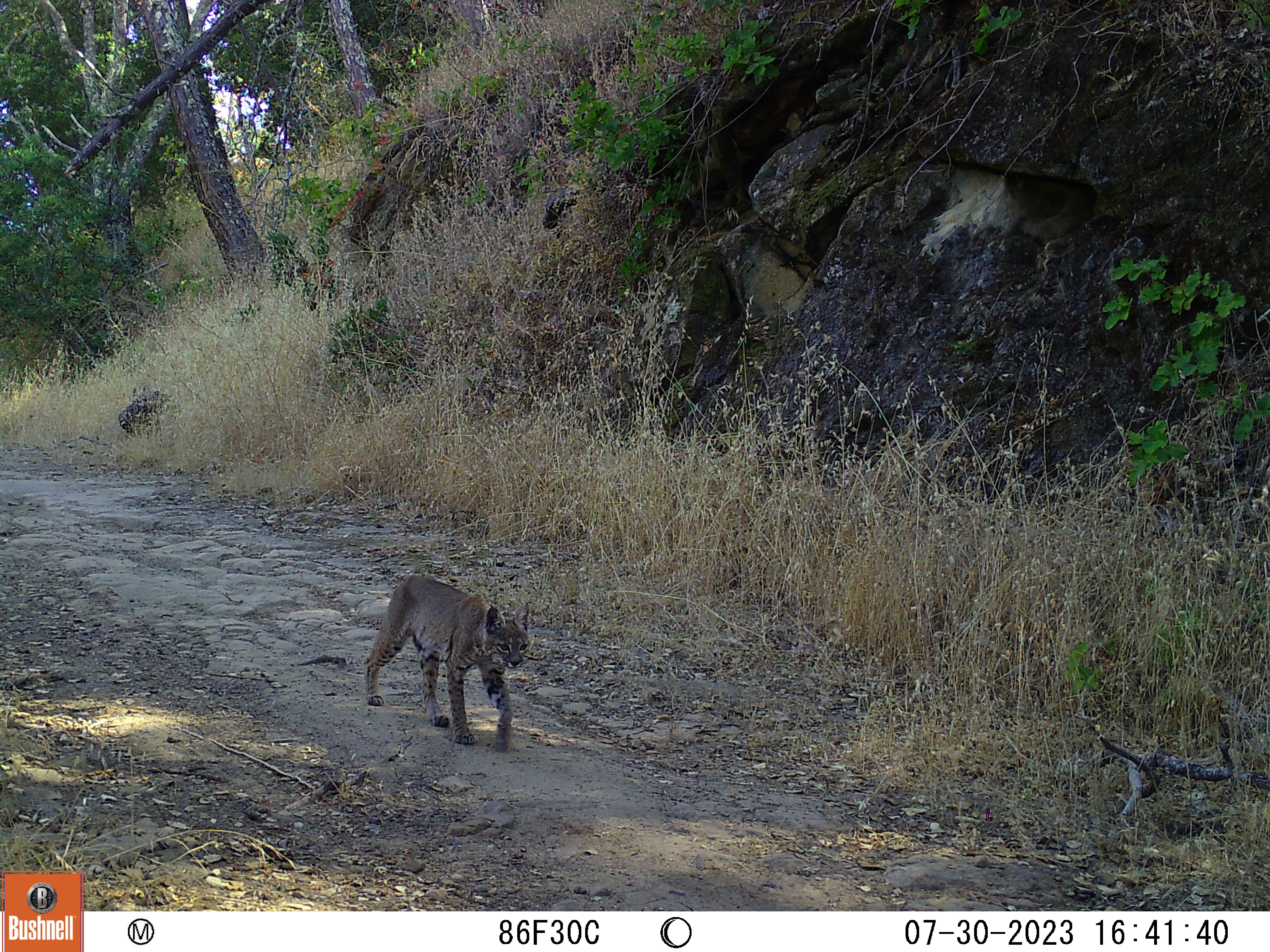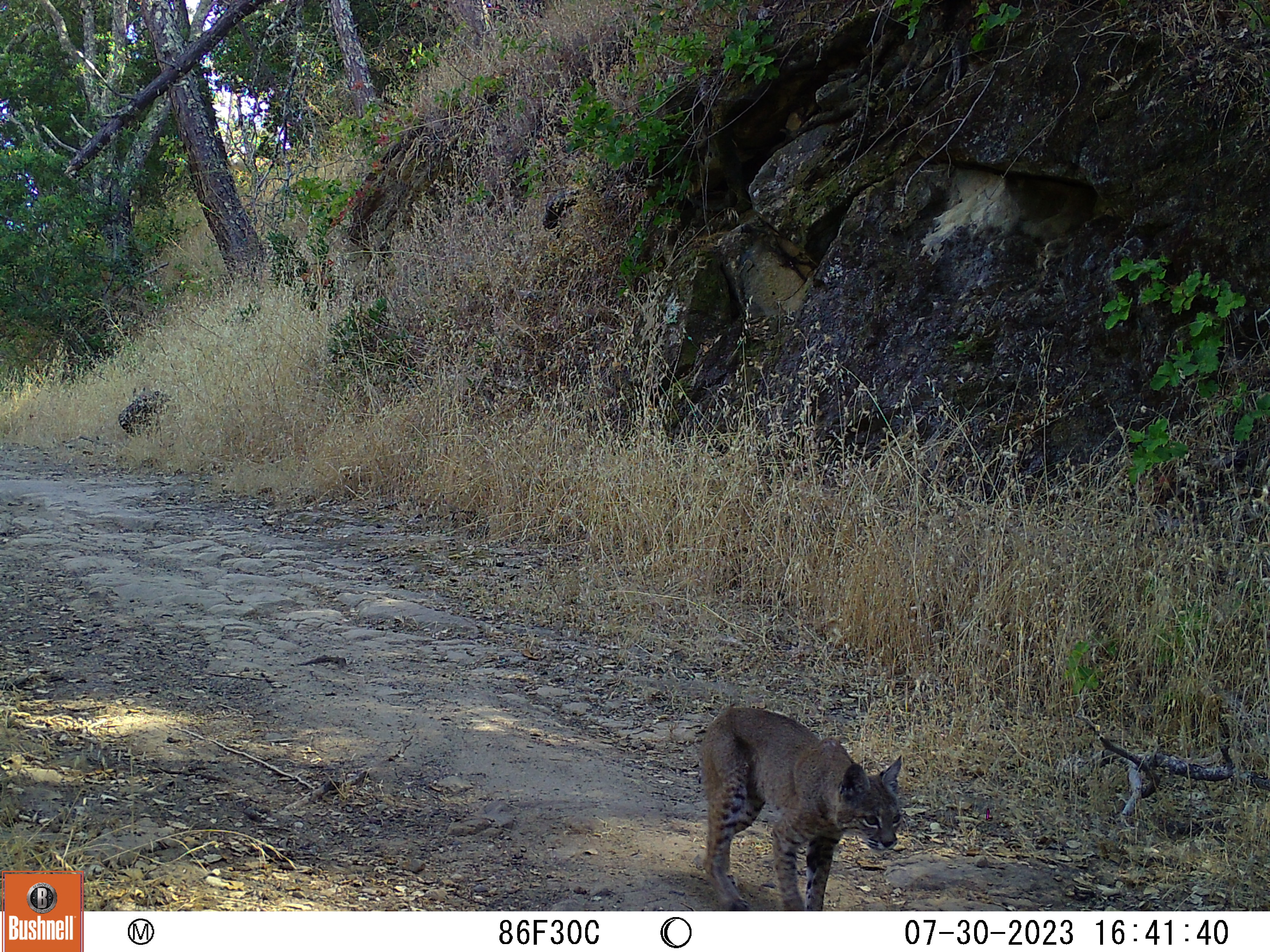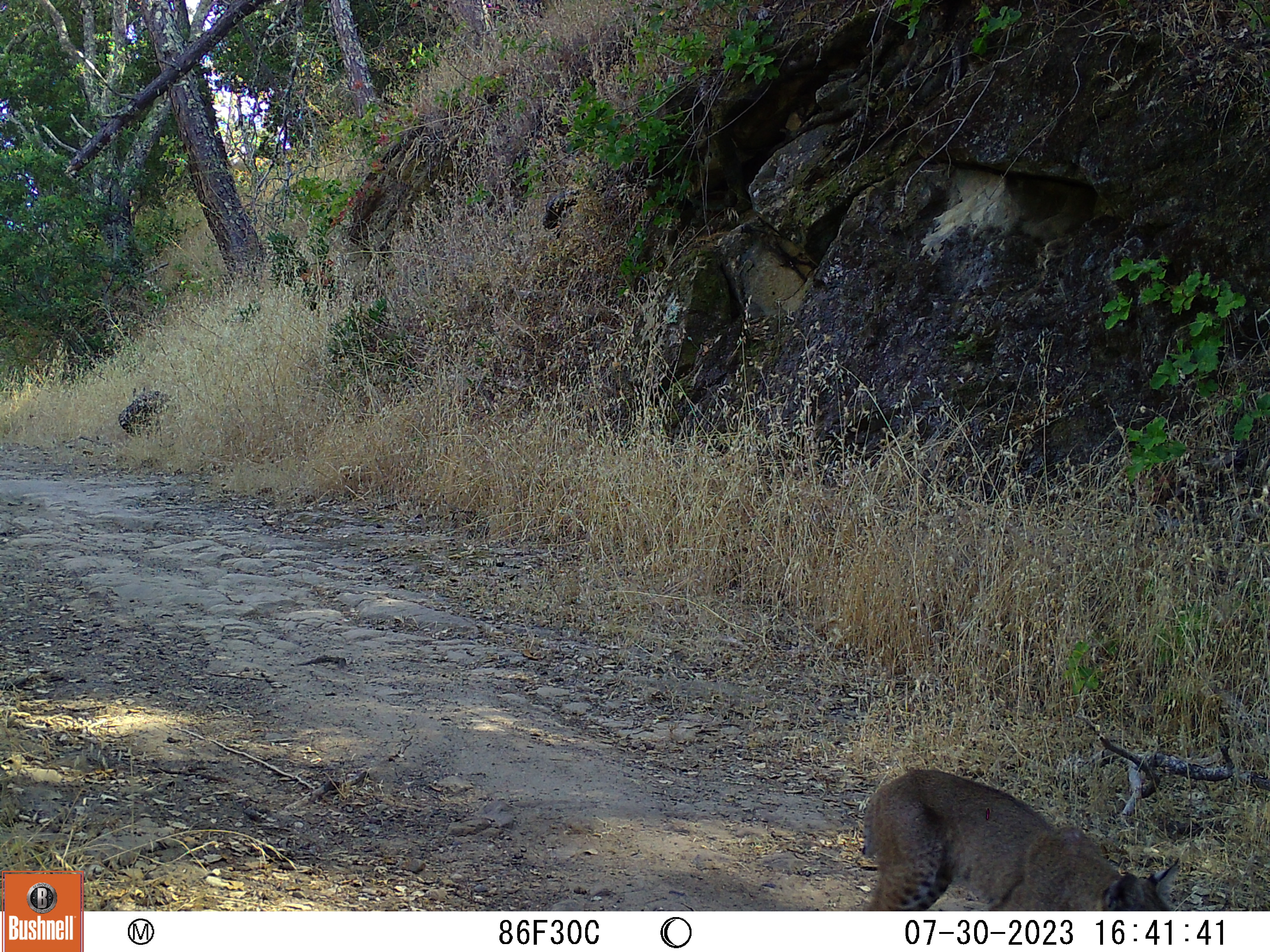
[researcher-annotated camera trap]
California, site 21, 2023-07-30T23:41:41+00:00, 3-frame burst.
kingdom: Animalia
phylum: Chordata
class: Mammalia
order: Carnivora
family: Felidae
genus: Lynx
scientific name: Lynx rufus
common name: bobcat